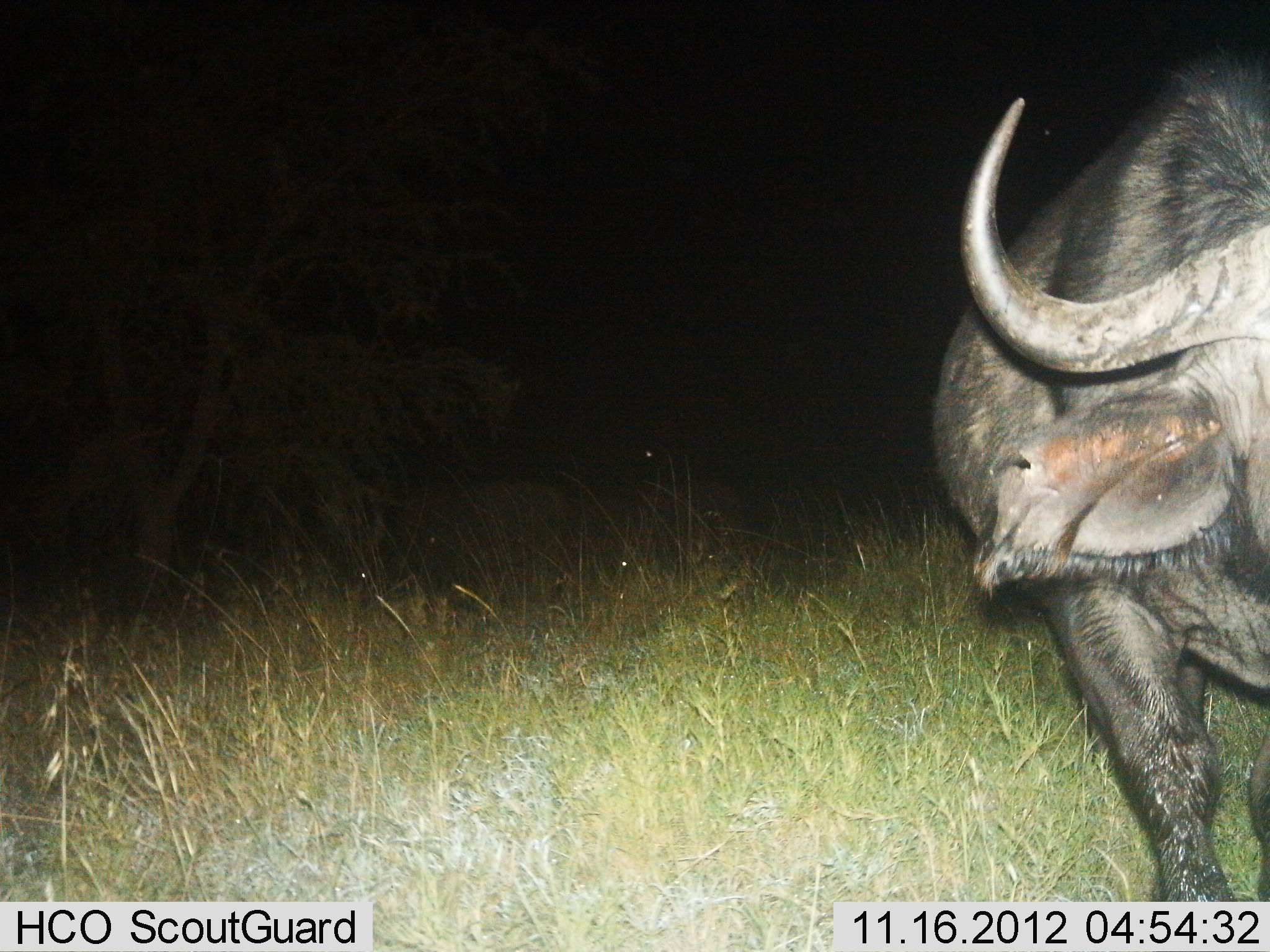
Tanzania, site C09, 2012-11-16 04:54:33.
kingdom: Animalia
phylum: Chordata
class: Mammalia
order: Artiodactyla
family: Bovidae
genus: Syncerus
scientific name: Syncerus caffer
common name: cape buffalo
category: buffalo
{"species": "buffalo (cape buffalo) (Syncerus caffer)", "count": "1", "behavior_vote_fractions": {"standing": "90%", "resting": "0%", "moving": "10%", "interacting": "0%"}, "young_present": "0%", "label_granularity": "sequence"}